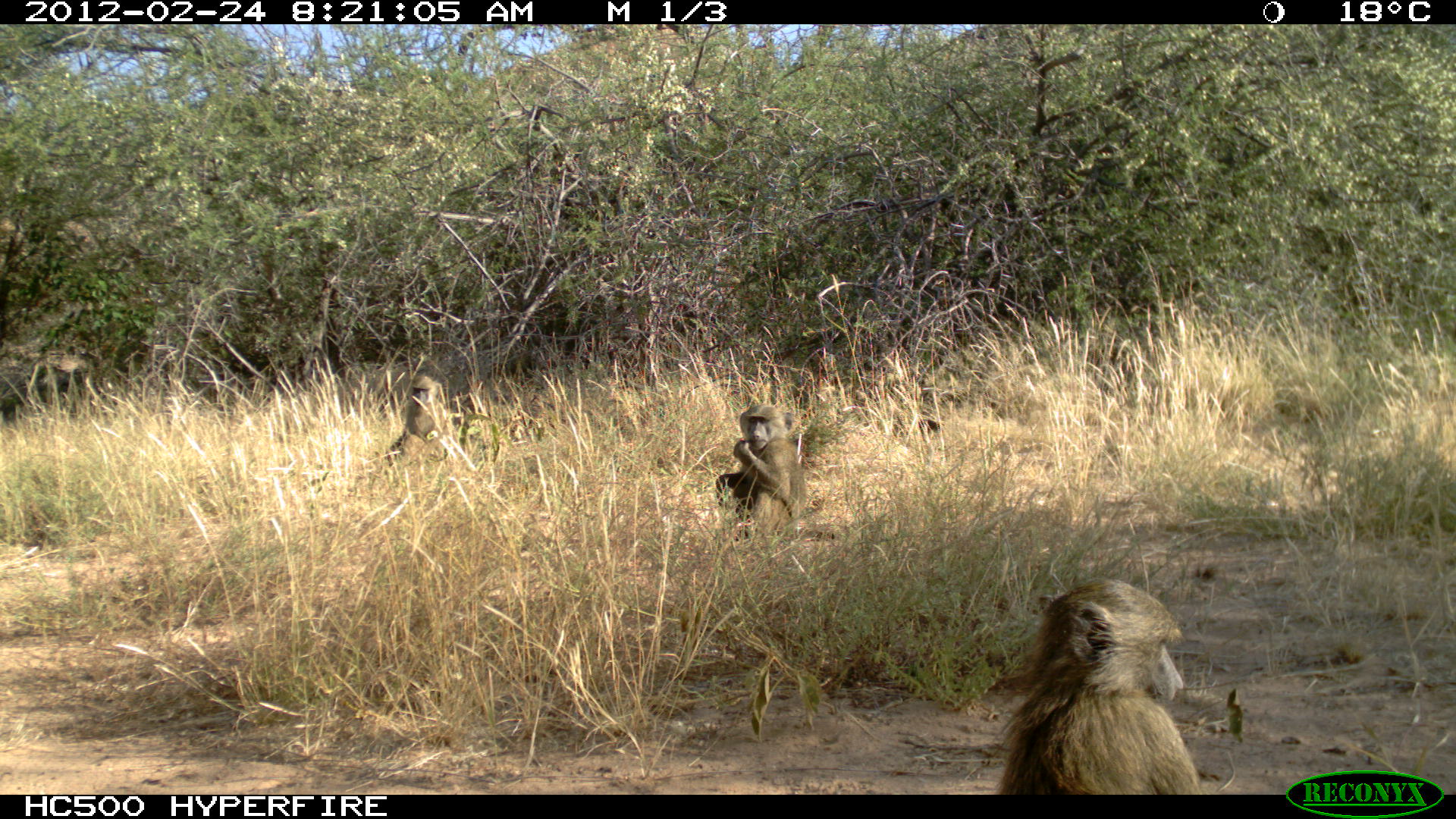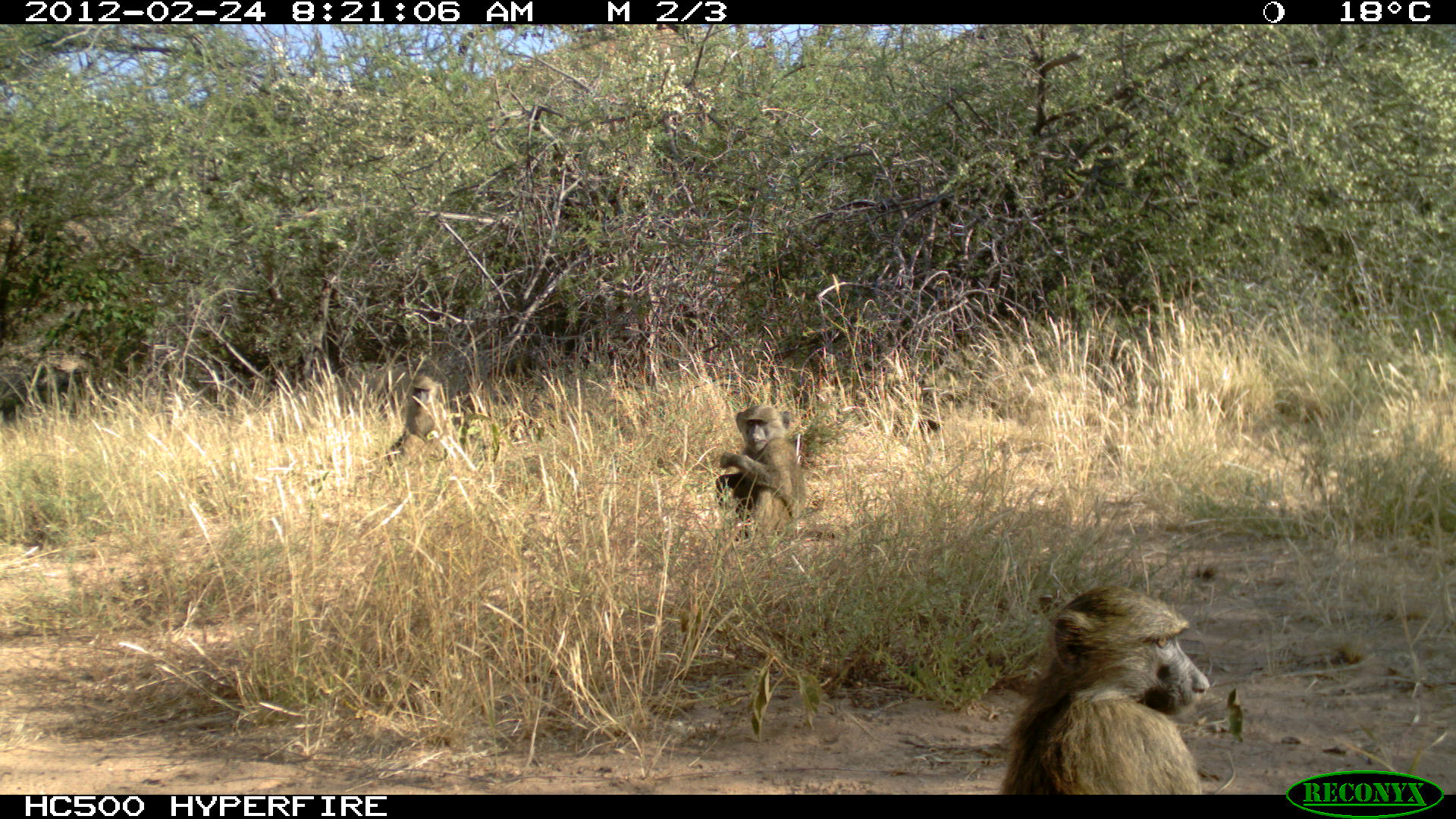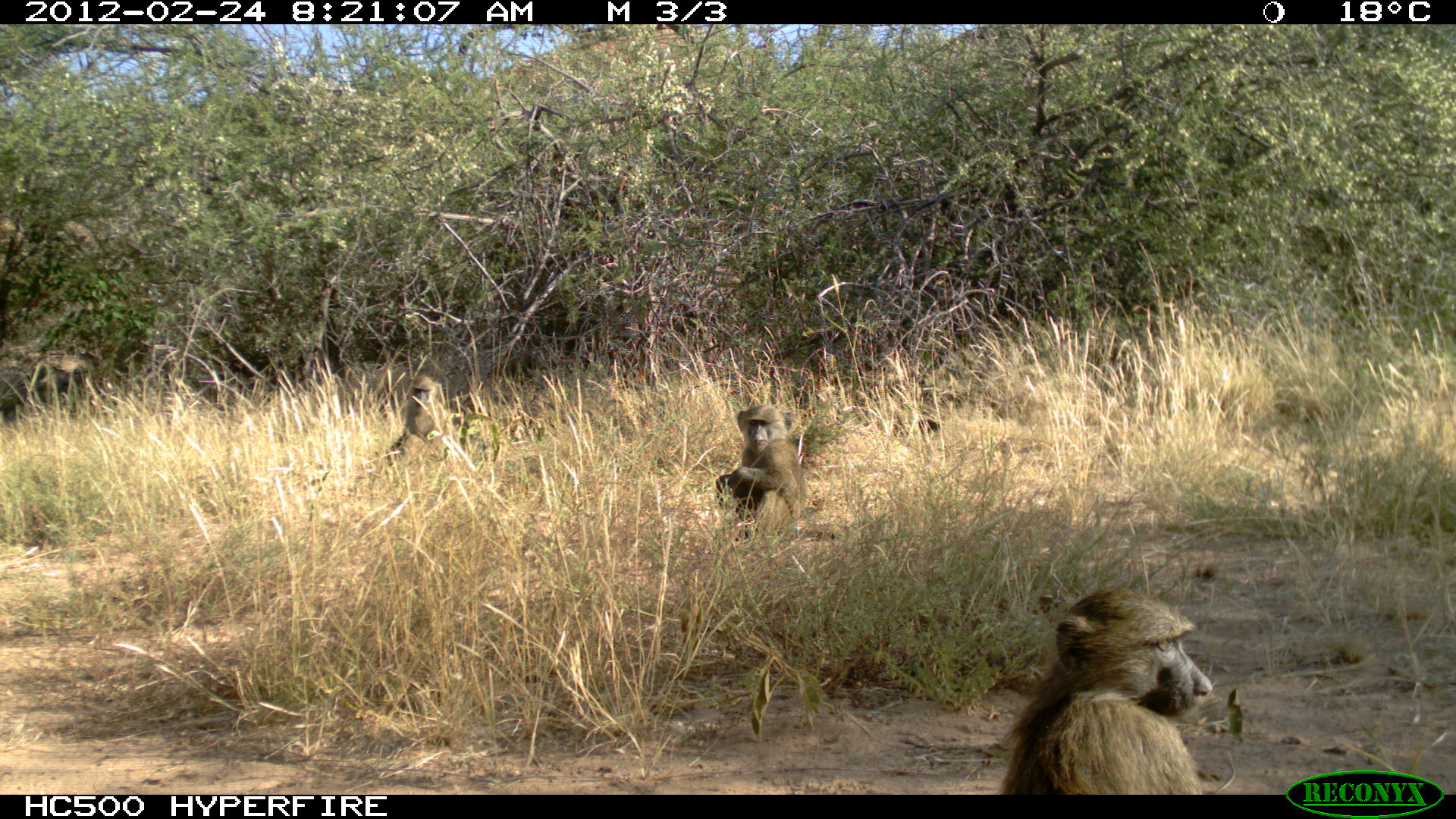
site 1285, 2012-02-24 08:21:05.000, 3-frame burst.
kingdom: Animalia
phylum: Chordata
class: Mammalia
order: Primates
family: Cercopithecidae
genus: Papio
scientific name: Papio anubis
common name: olive baboon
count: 3